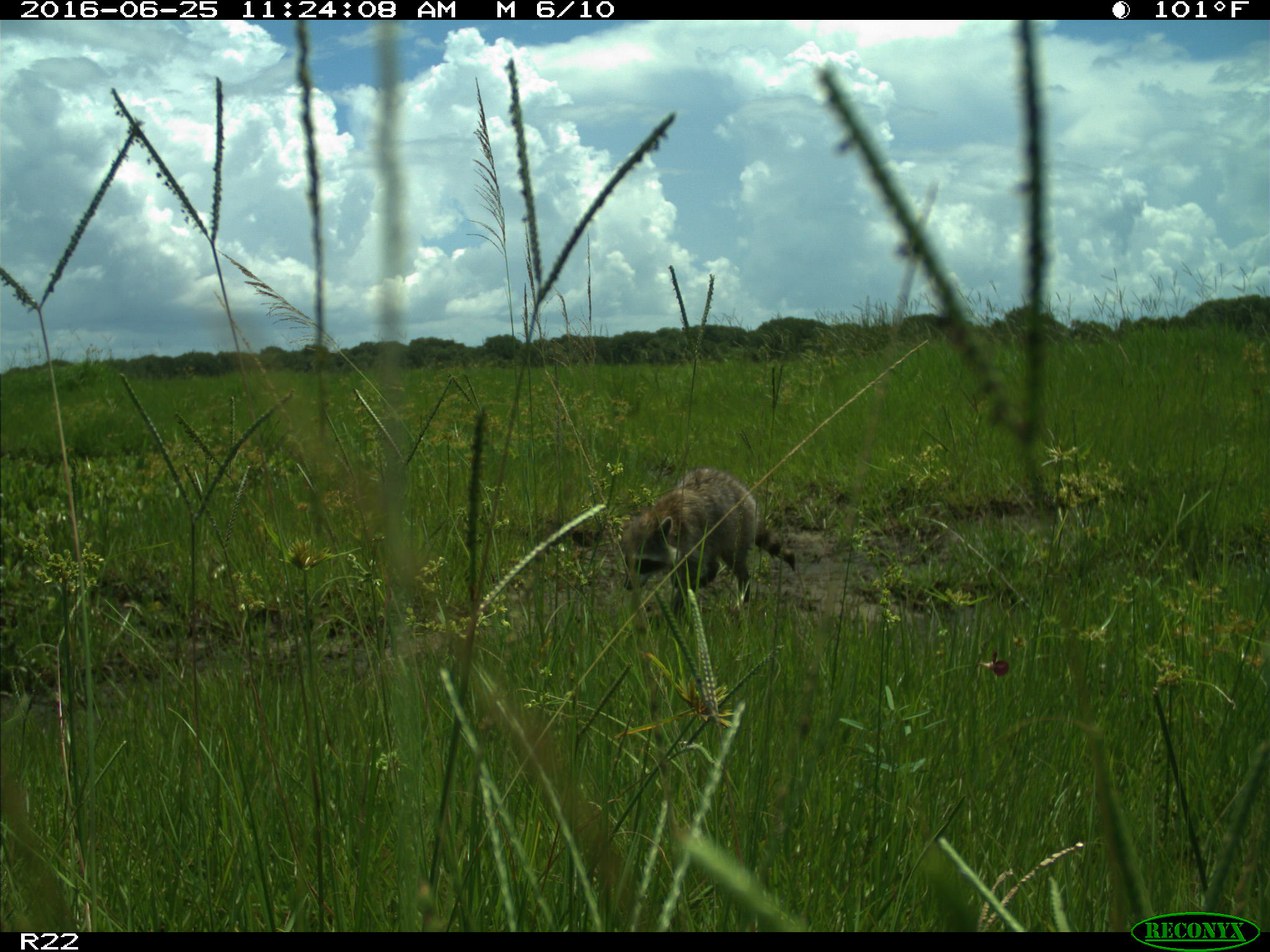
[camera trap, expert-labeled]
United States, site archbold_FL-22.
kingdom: Animalia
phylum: Chordata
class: Mammalia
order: Carnivora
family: Procyonidae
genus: Procyon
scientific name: Procyon lotor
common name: common raccoon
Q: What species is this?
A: Procyon lotor (common raccoon).